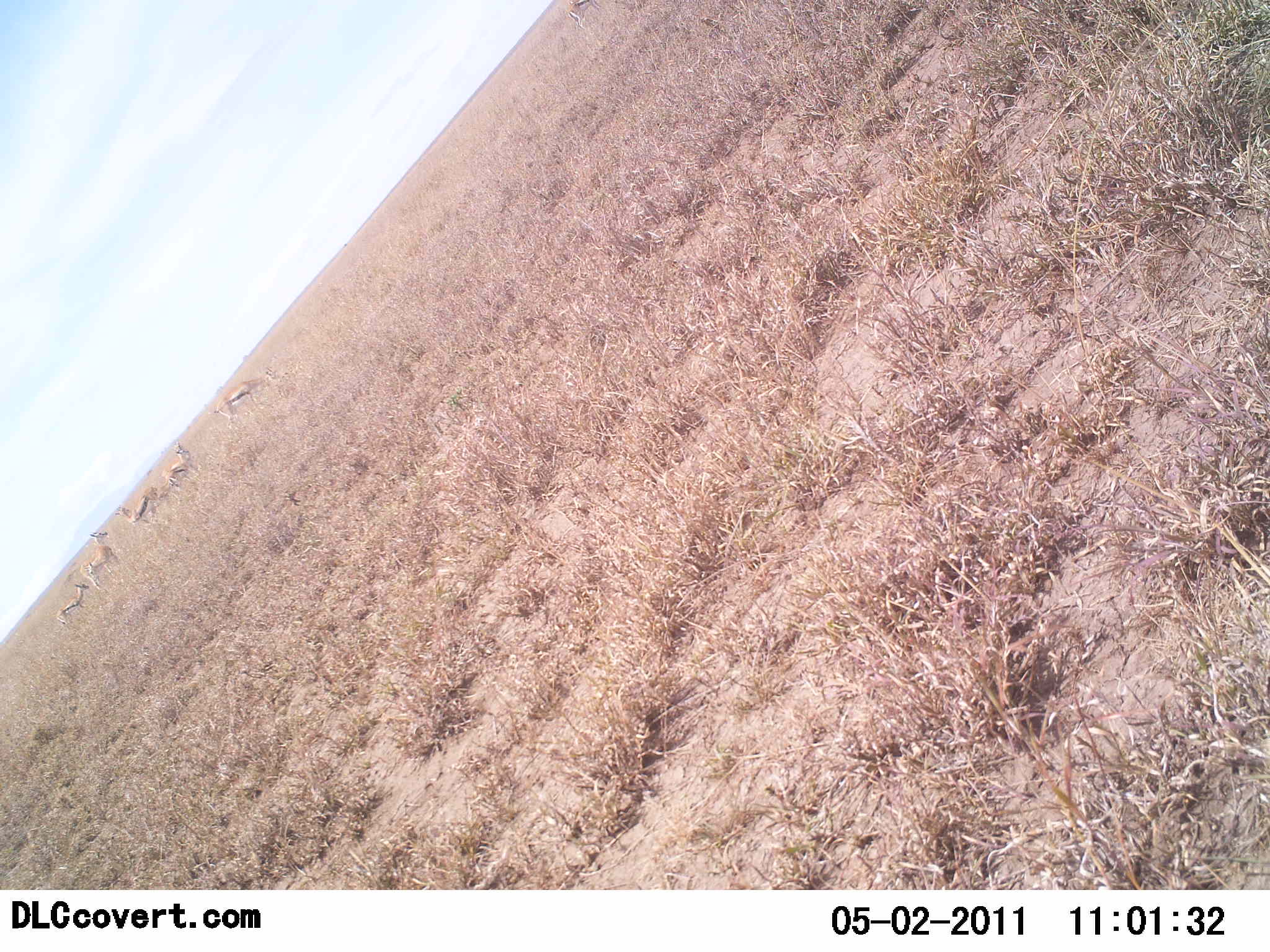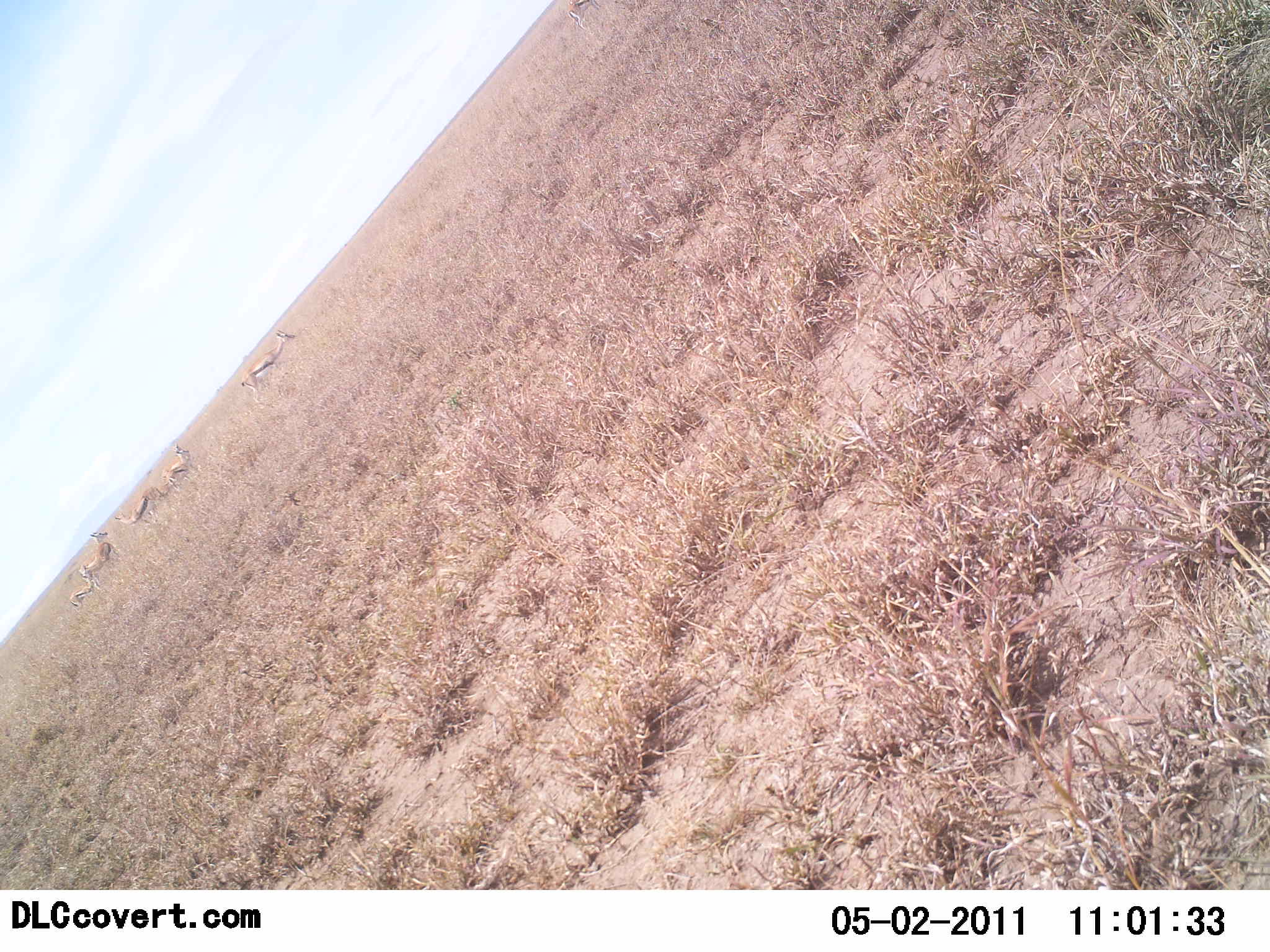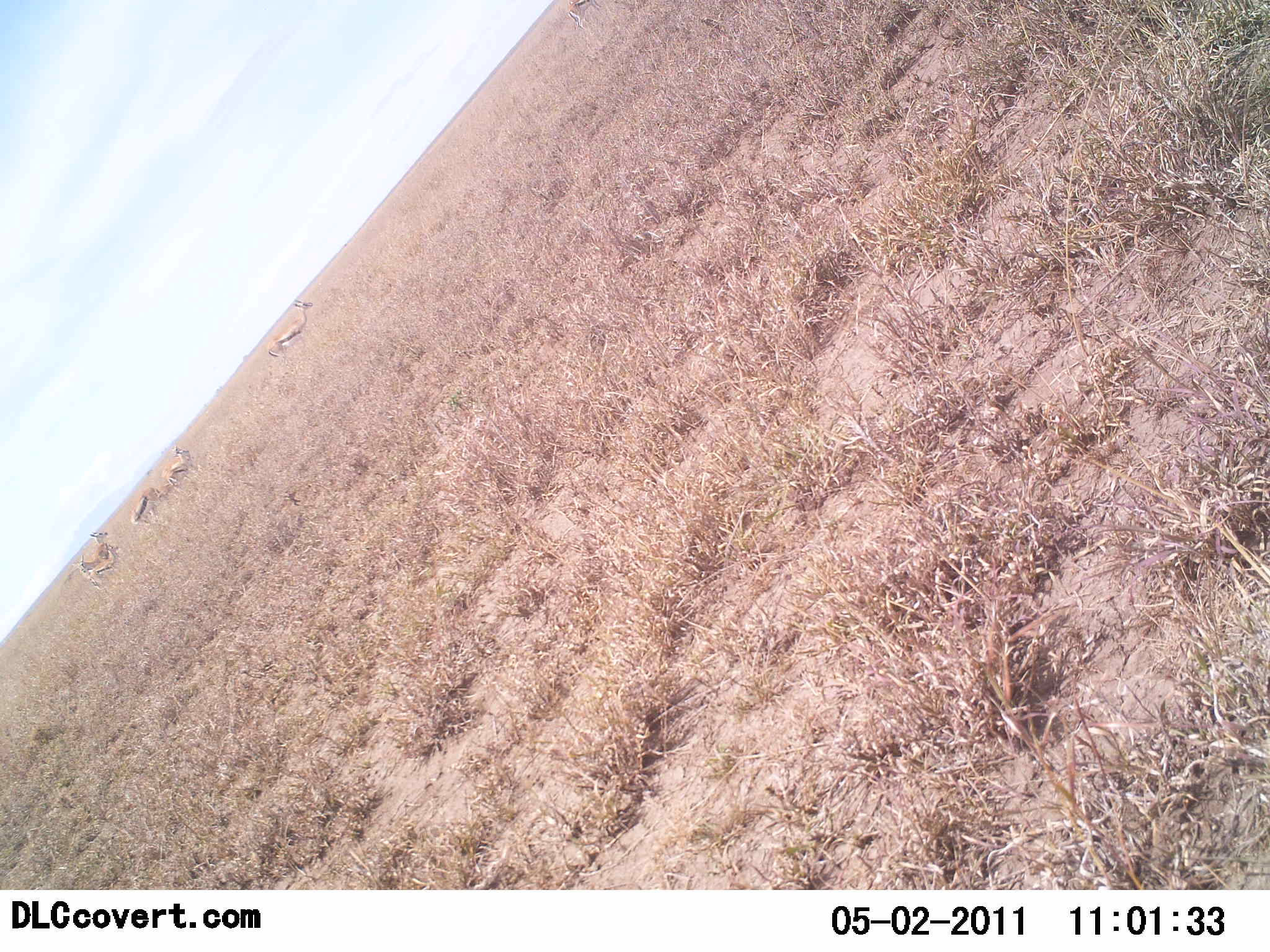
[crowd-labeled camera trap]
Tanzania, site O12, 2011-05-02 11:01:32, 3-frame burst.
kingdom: Animalia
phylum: Chordata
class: Mammalia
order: Artiodactyla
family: Bovidae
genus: Eudorcas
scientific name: Eudorcas thomsonii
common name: thomson's gazelle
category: gazellethomsons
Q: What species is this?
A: Gazellethomsons (thomson's gazelle) (Eudorcas thomsonii).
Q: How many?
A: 5.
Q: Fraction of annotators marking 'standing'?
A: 77%.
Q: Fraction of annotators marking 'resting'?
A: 8%.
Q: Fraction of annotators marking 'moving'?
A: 77%.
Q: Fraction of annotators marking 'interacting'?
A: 8%.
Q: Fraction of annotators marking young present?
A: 38%.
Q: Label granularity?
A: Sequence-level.